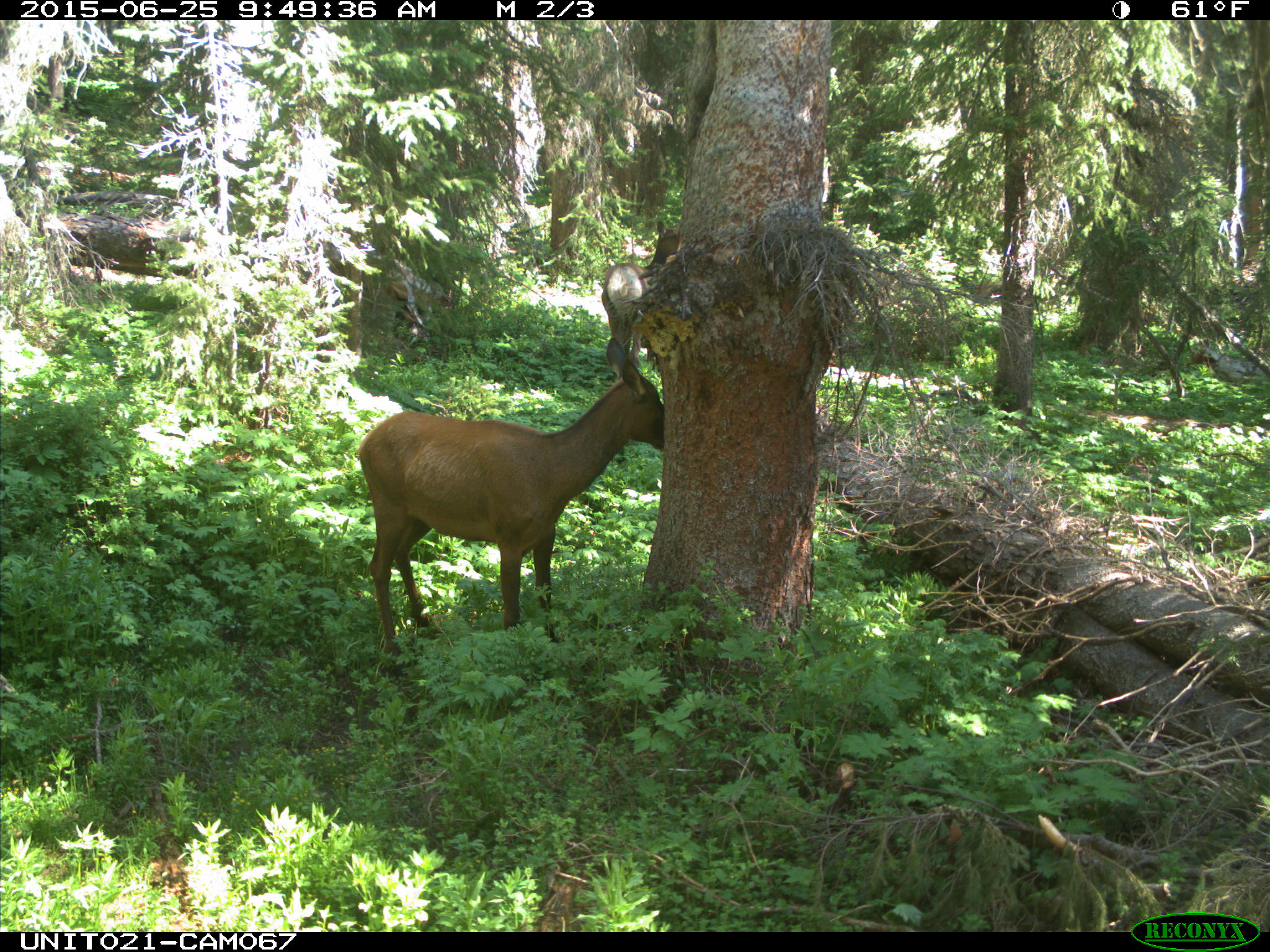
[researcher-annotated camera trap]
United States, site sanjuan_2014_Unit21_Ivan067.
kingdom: Animalia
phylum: Chordata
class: Mammalia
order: Artiodactyla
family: Cervidae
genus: Cervus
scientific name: Cervus elaphus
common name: red deer